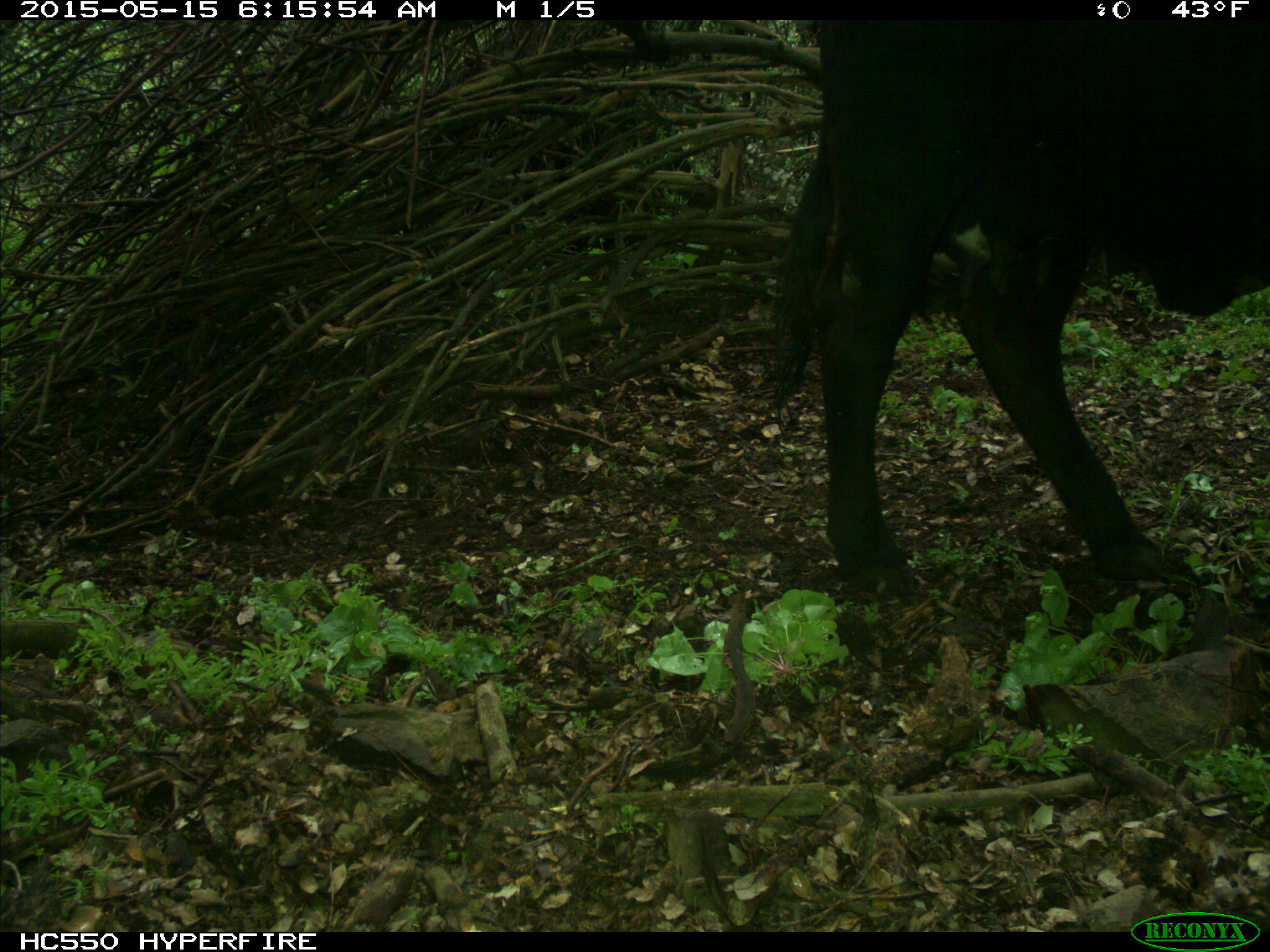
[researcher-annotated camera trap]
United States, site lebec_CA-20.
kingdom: Animalia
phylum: Chordata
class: Mammalia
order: Artiodactyla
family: Bovidae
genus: Bos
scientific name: Bos taurus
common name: domestic cow